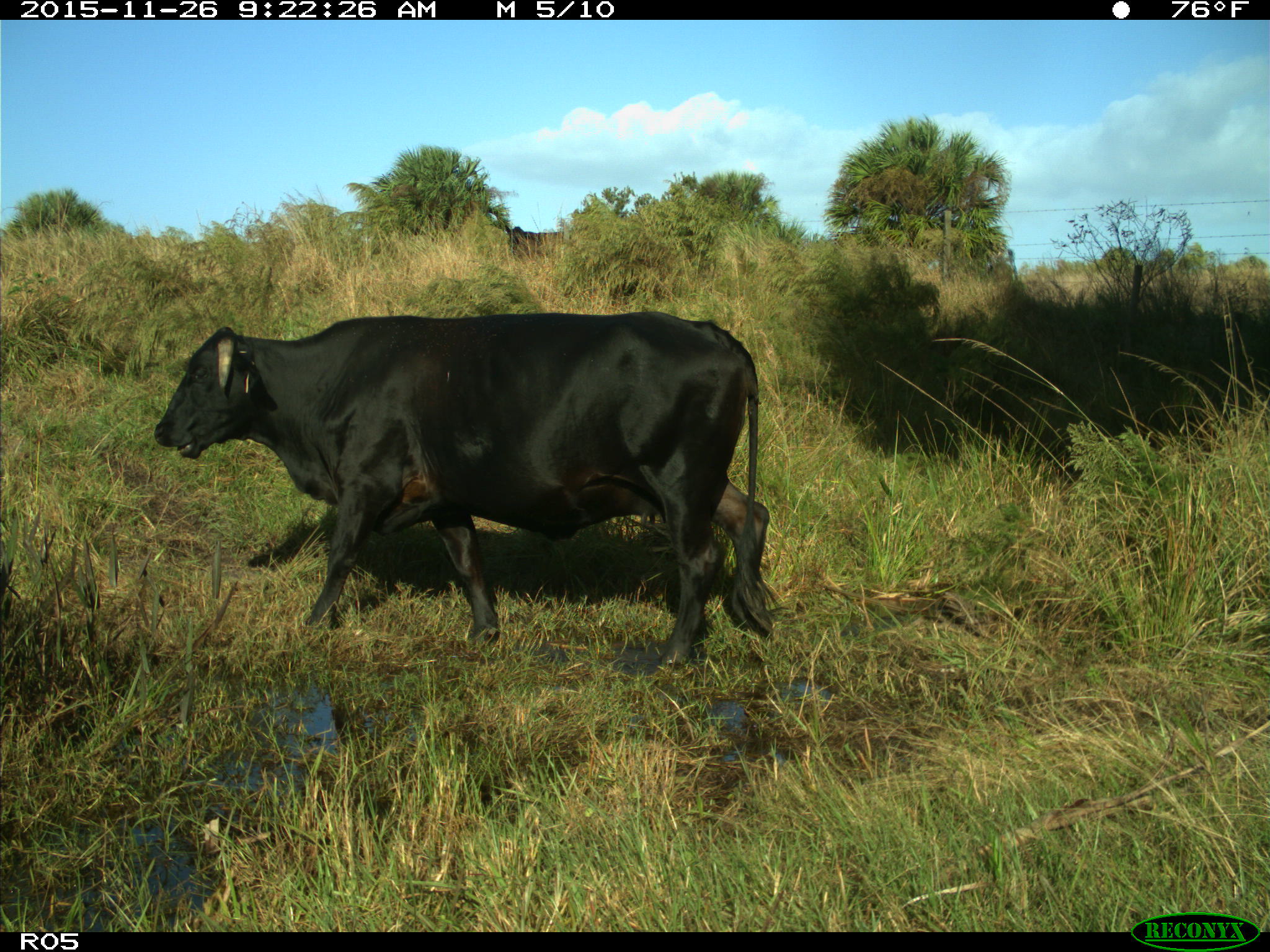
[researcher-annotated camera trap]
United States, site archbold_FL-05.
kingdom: Animalia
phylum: Chordata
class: Mammalia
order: Artiodactyla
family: Bovidae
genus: Bos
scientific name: Bos taurus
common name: domestic cow